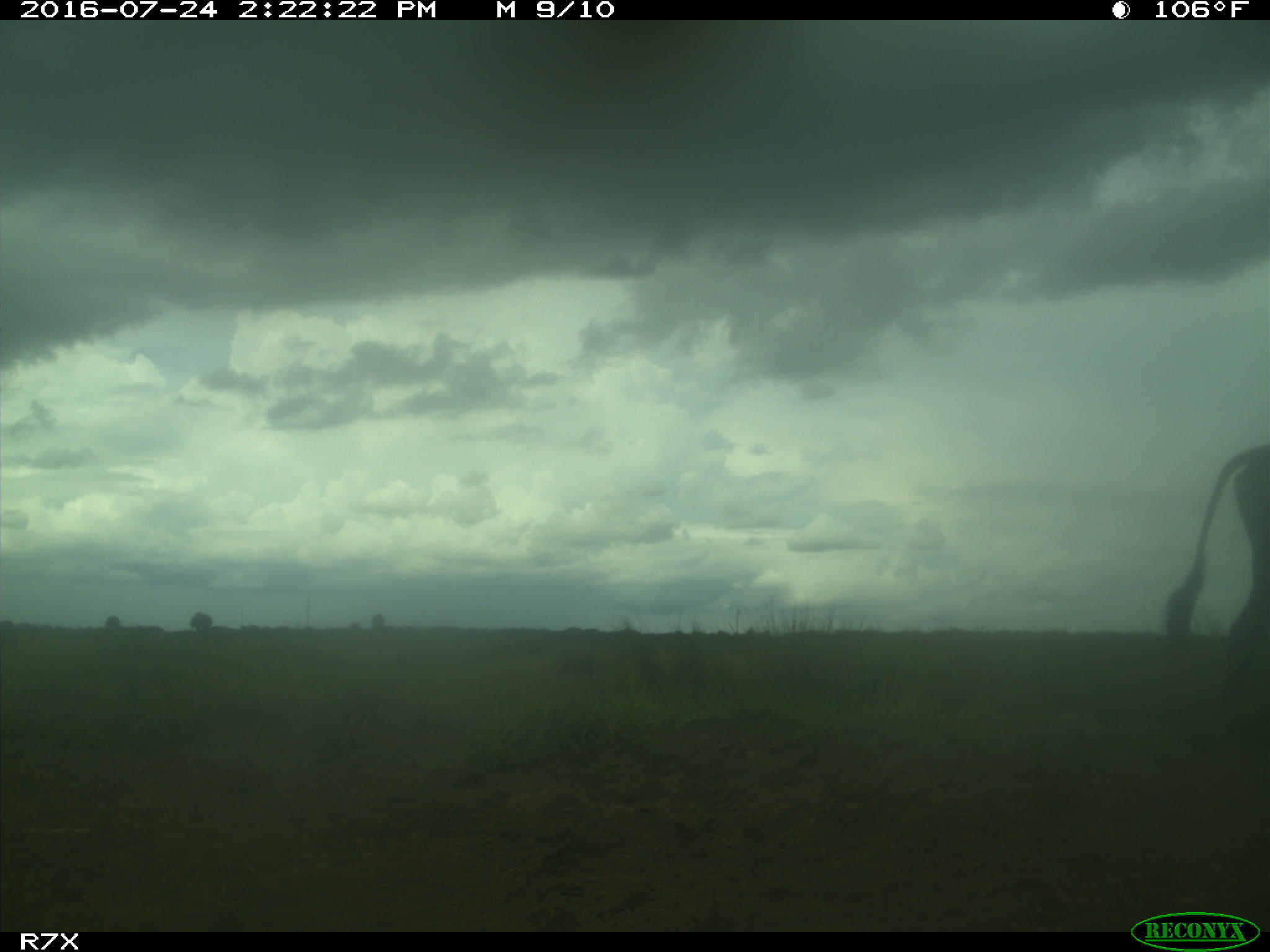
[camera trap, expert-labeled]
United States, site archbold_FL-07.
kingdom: Animalia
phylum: Chordata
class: Mammalia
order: Artiodactyla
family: Bovidae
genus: Bos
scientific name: Bos taurus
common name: domestic cow